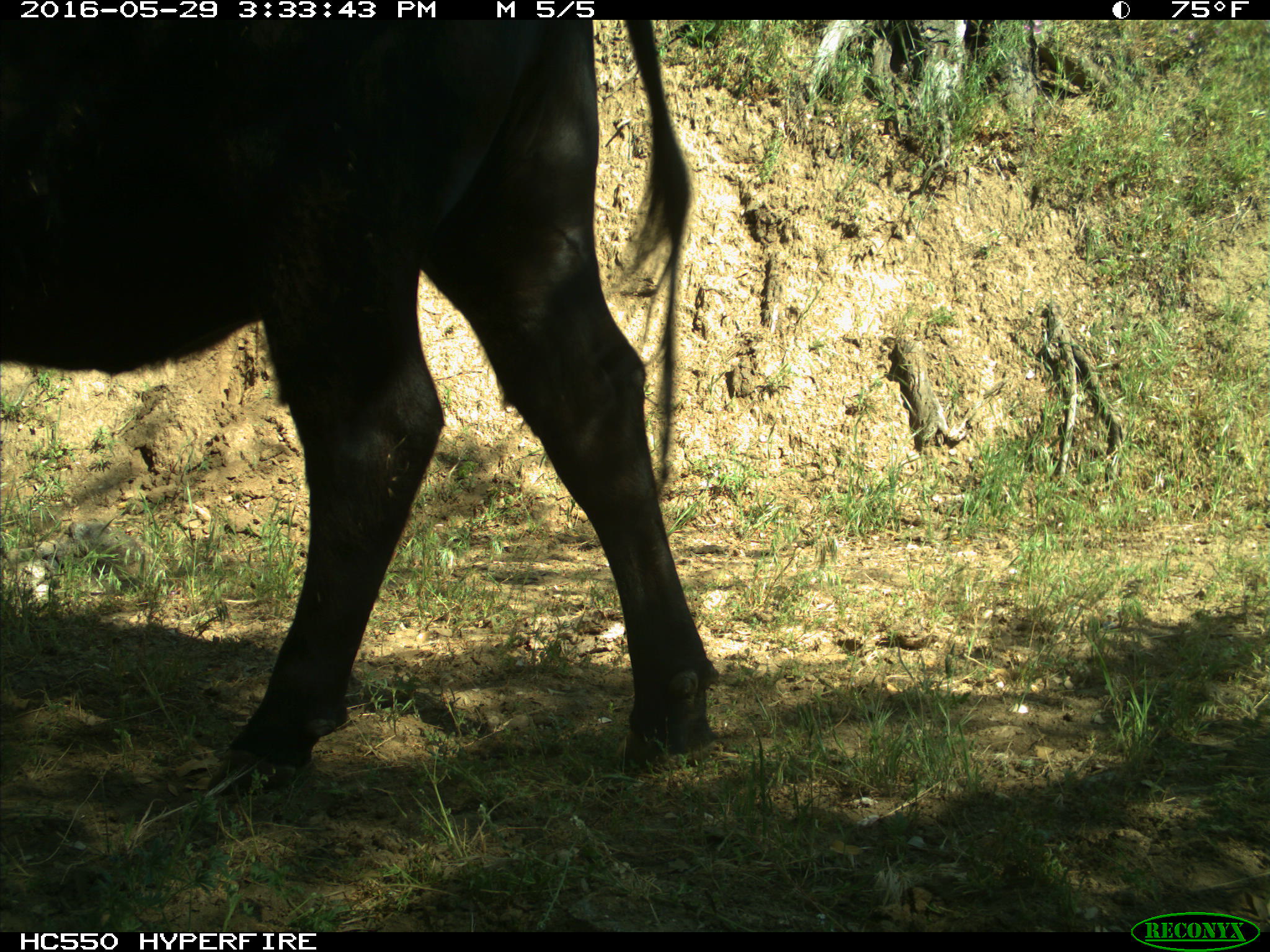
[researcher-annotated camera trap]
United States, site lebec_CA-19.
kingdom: Animalia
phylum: Chordata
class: Mammalia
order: Artiodactyla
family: Bovidae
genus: Bos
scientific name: Bos taurus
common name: domestic cow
Bos taurus (domestic cow).